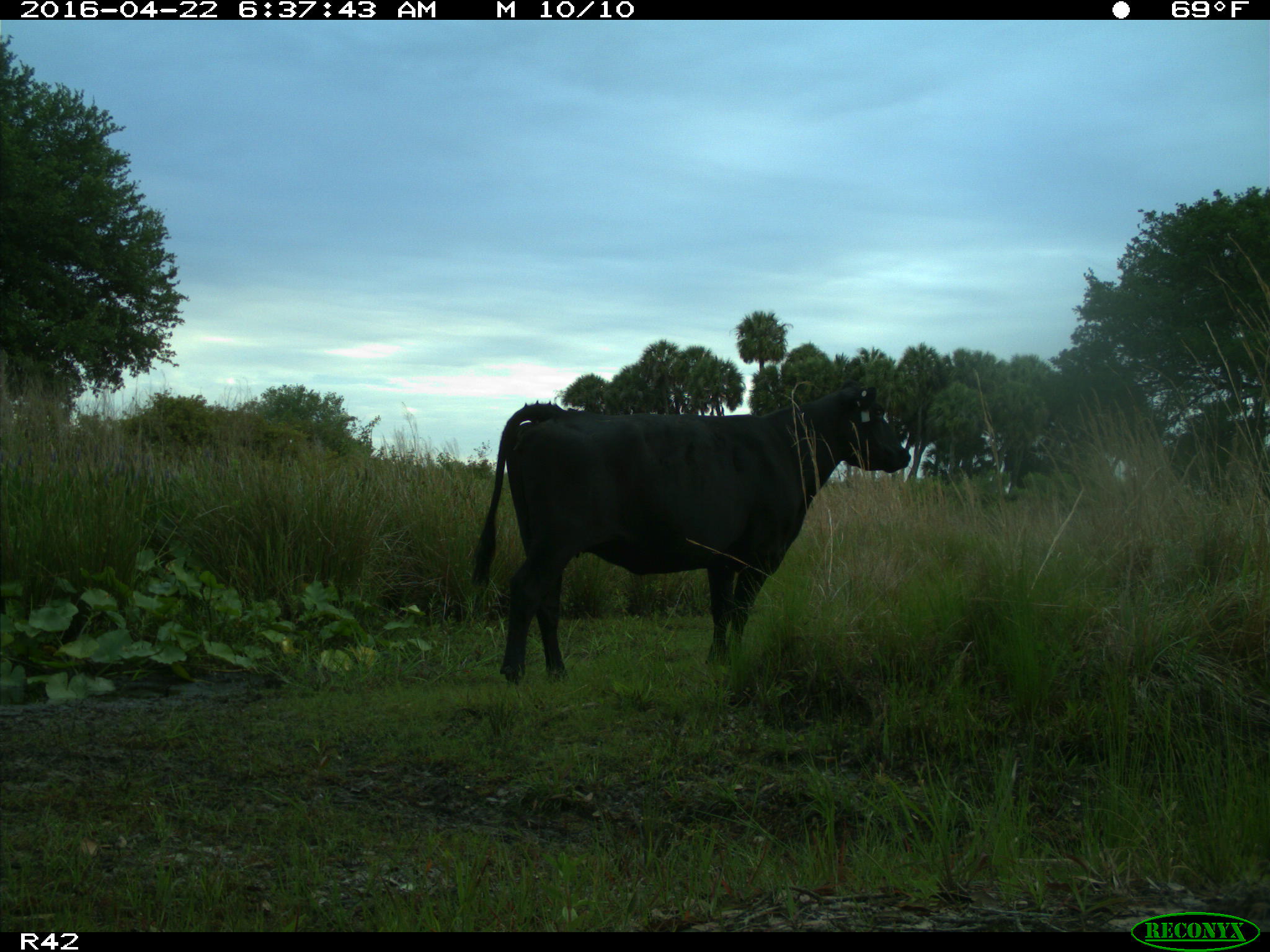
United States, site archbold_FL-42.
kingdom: Animalia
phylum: Chordata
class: Mammalia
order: Artiodactyla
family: Bovidae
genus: Bos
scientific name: Bos taurus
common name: domestic cow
Bos taurus (domestic cow).